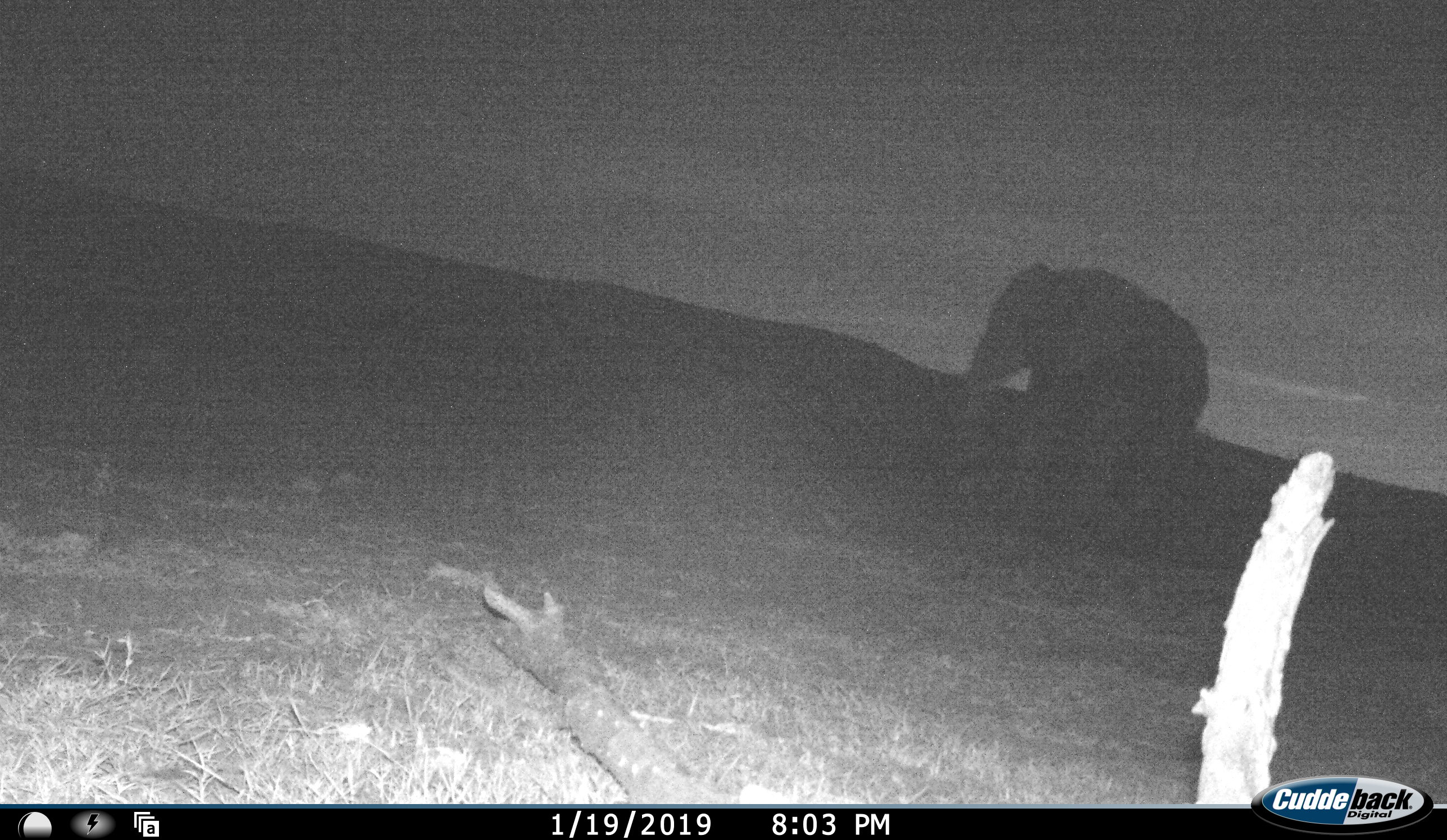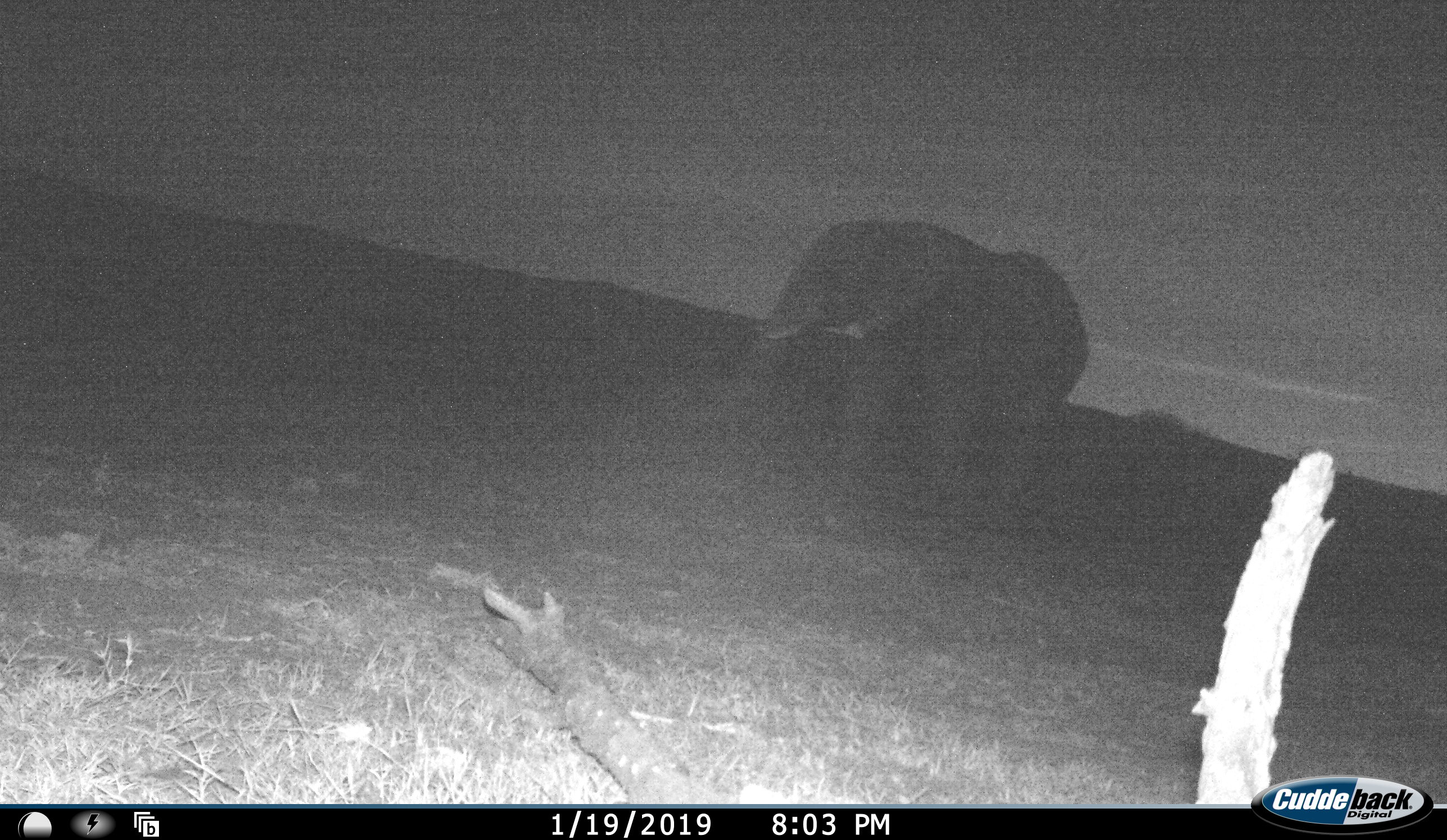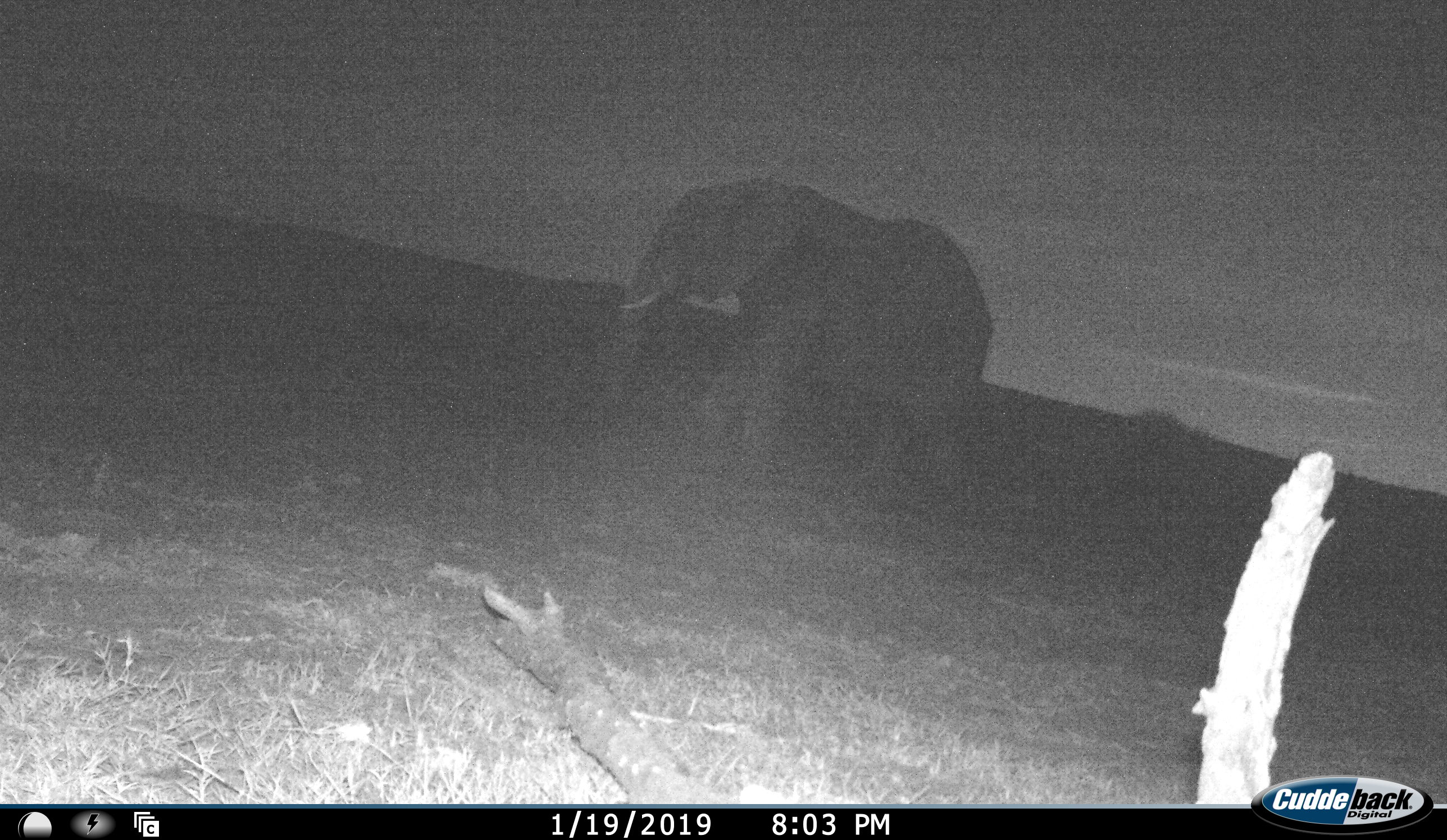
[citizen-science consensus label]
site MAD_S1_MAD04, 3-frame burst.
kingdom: Animalia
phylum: Chordata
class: Mammalia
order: Proboscidea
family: Elephantidae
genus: Loxodonta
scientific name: Loxodonta africana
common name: african bush elephant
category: elephant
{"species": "elephant (african bush elephant) (Loxodonta africana)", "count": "1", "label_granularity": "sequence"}